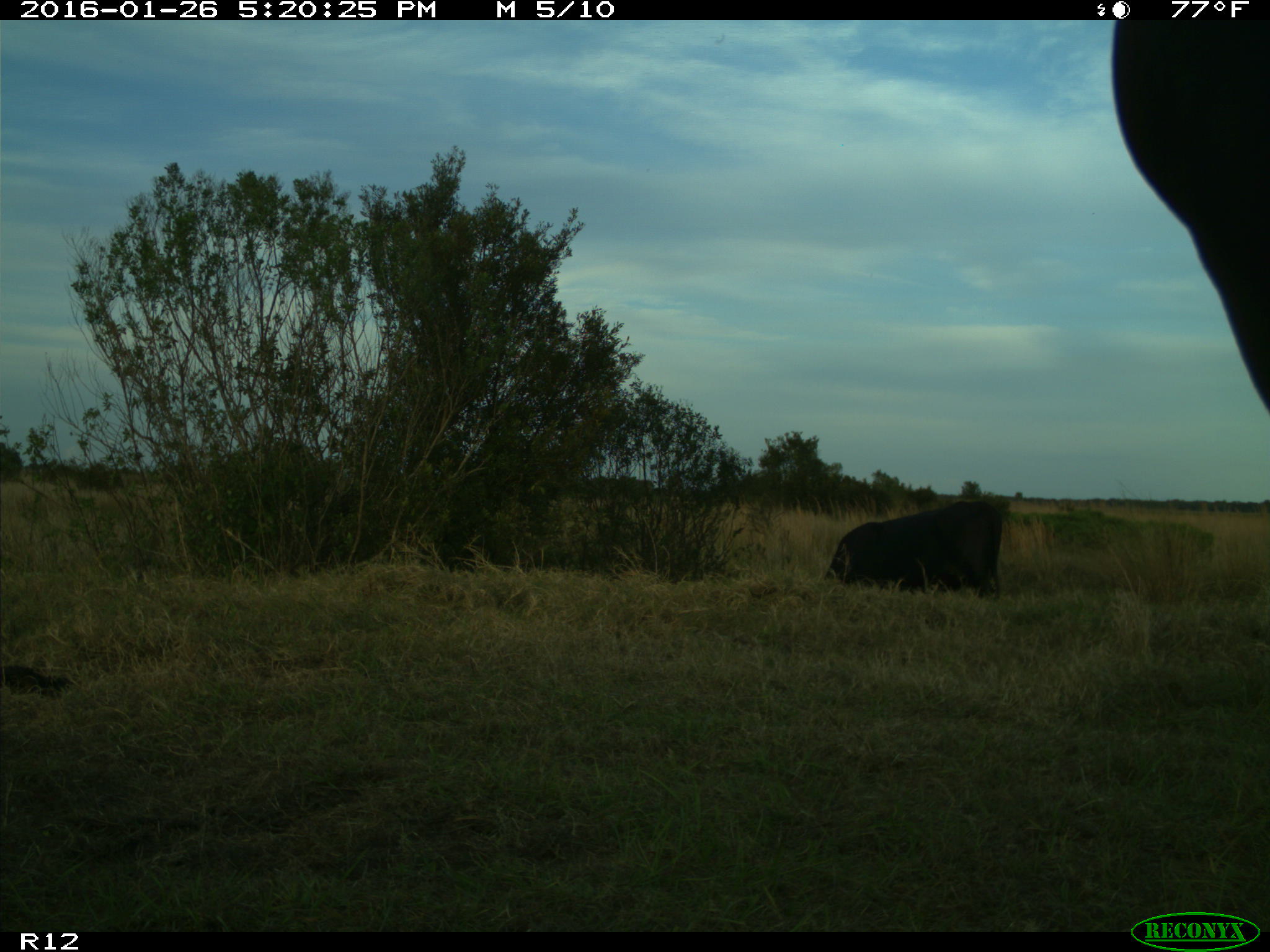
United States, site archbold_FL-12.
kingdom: Animalia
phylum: Chordata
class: Mammalia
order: Artiodactyla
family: Bovidae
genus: Bos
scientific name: Bos taurus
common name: domestic cow